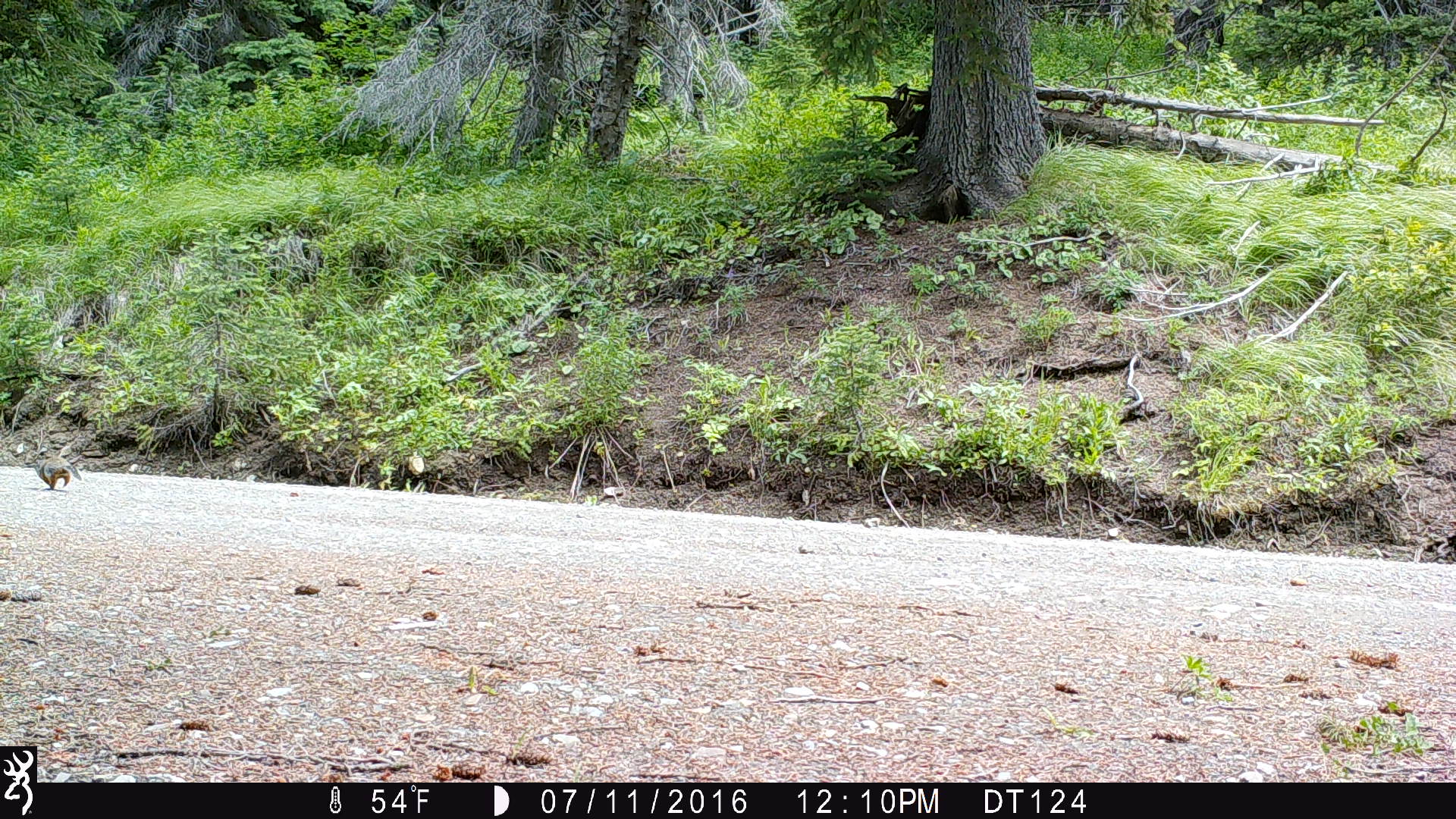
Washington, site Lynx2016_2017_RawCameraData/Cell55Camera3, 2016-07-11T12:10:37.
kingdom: Animalia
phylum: Chordata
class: Mammalia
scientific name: Mammalia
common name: small mammal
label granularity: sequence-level